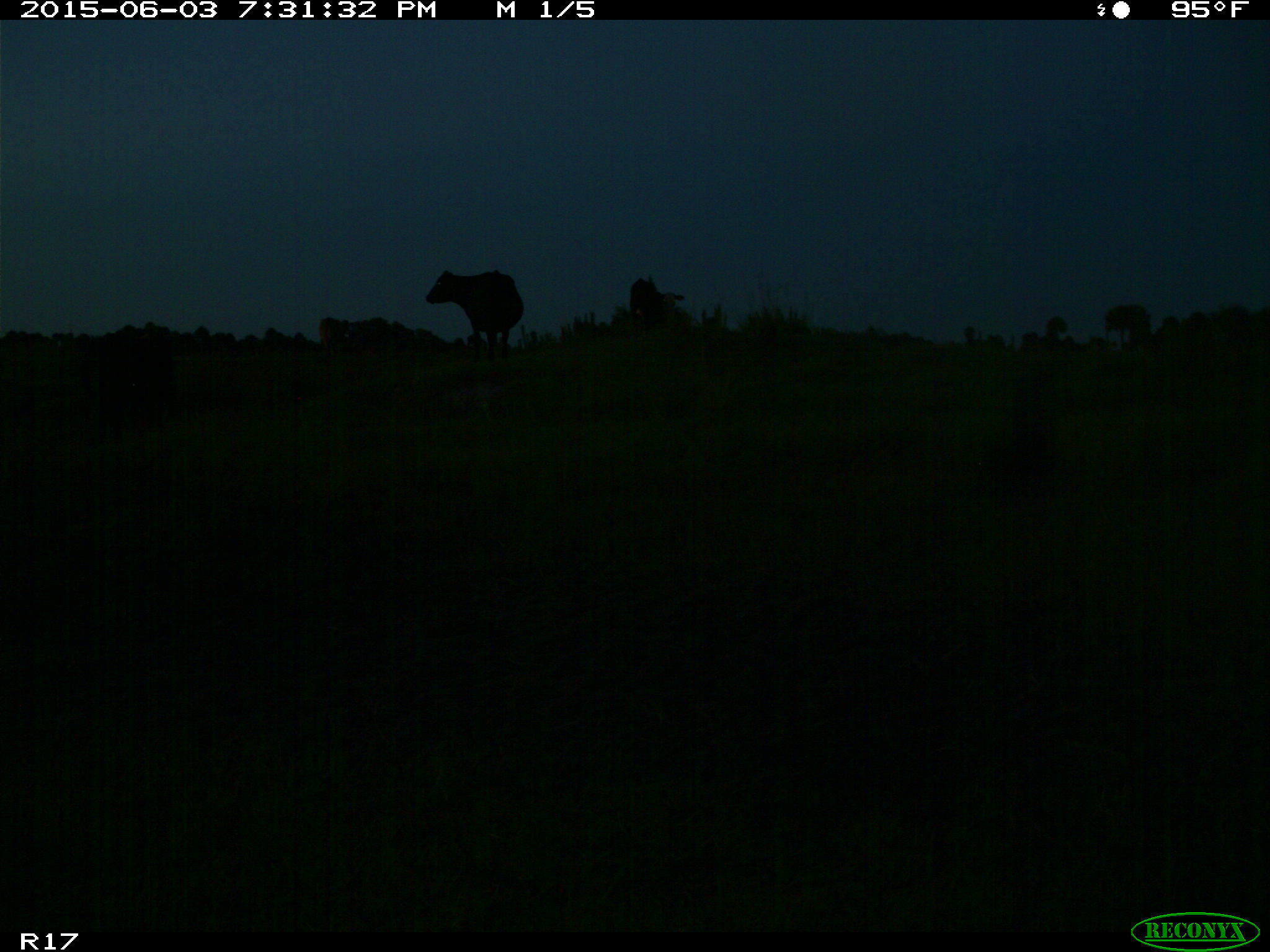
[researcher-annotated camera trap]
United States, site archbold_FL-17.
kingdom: Animalia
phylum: Chordata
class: Mammalia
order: Artiodactyla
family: Bovidae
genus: Bos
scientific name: Bos taurus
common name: domestic cow